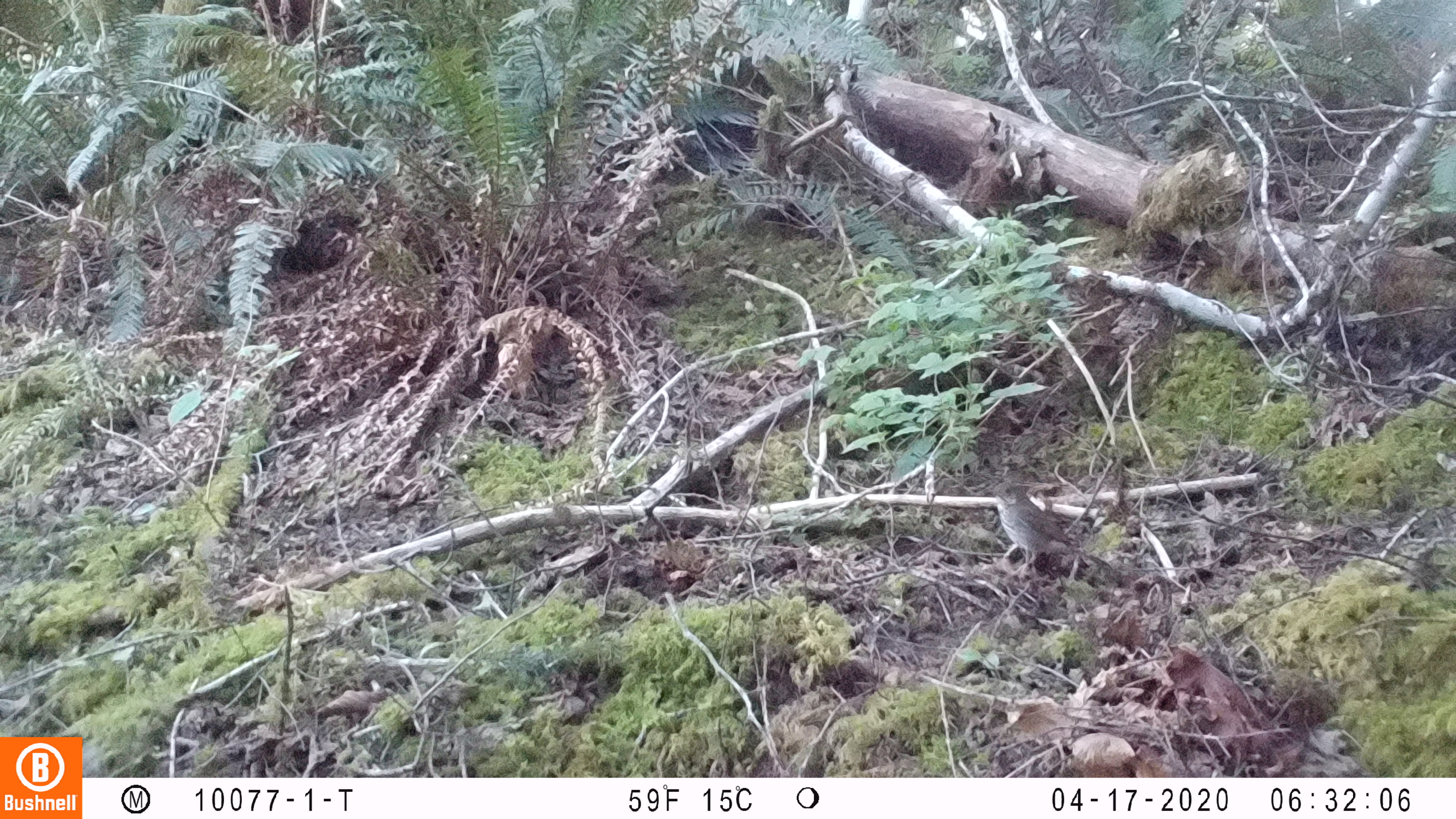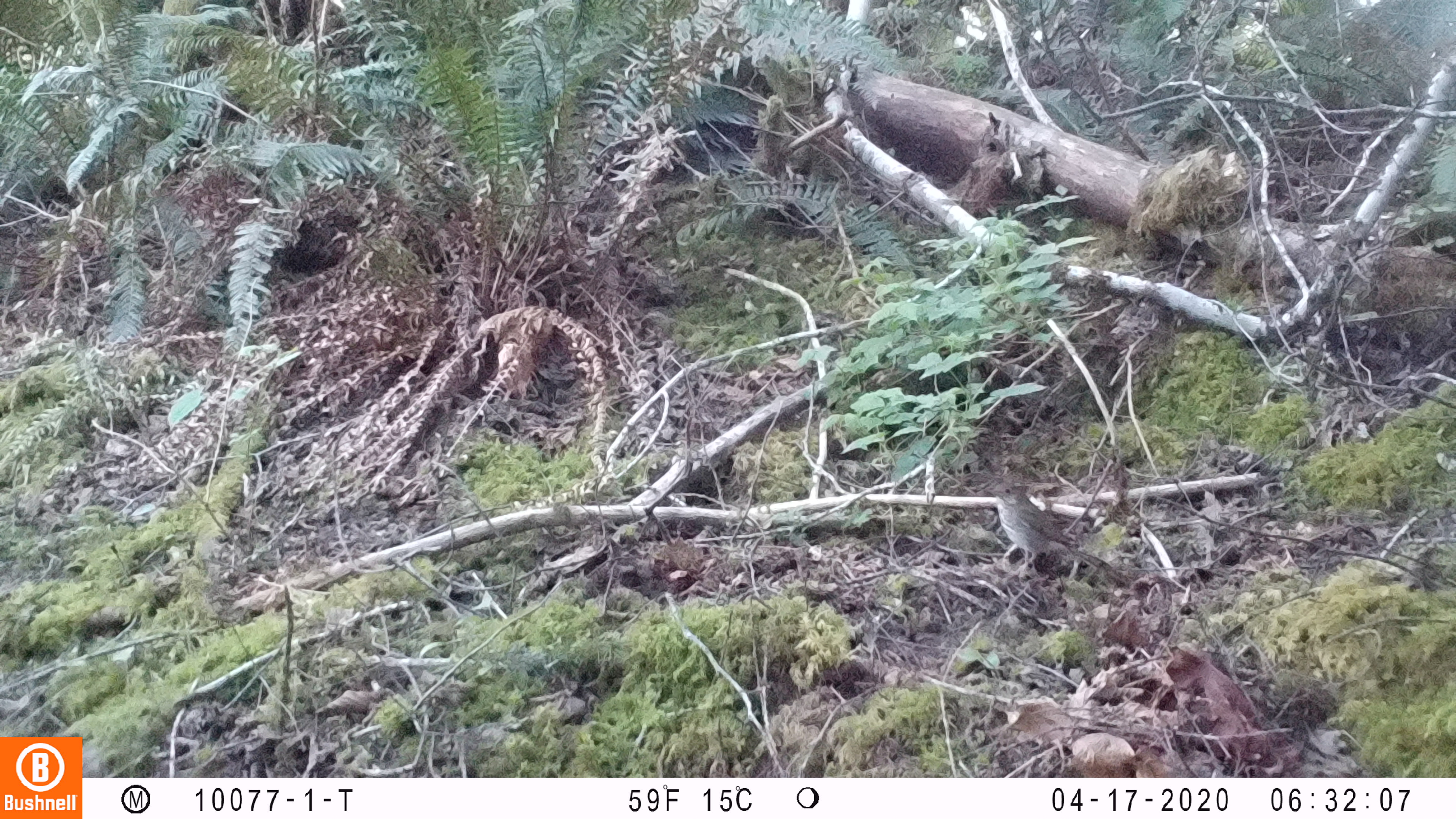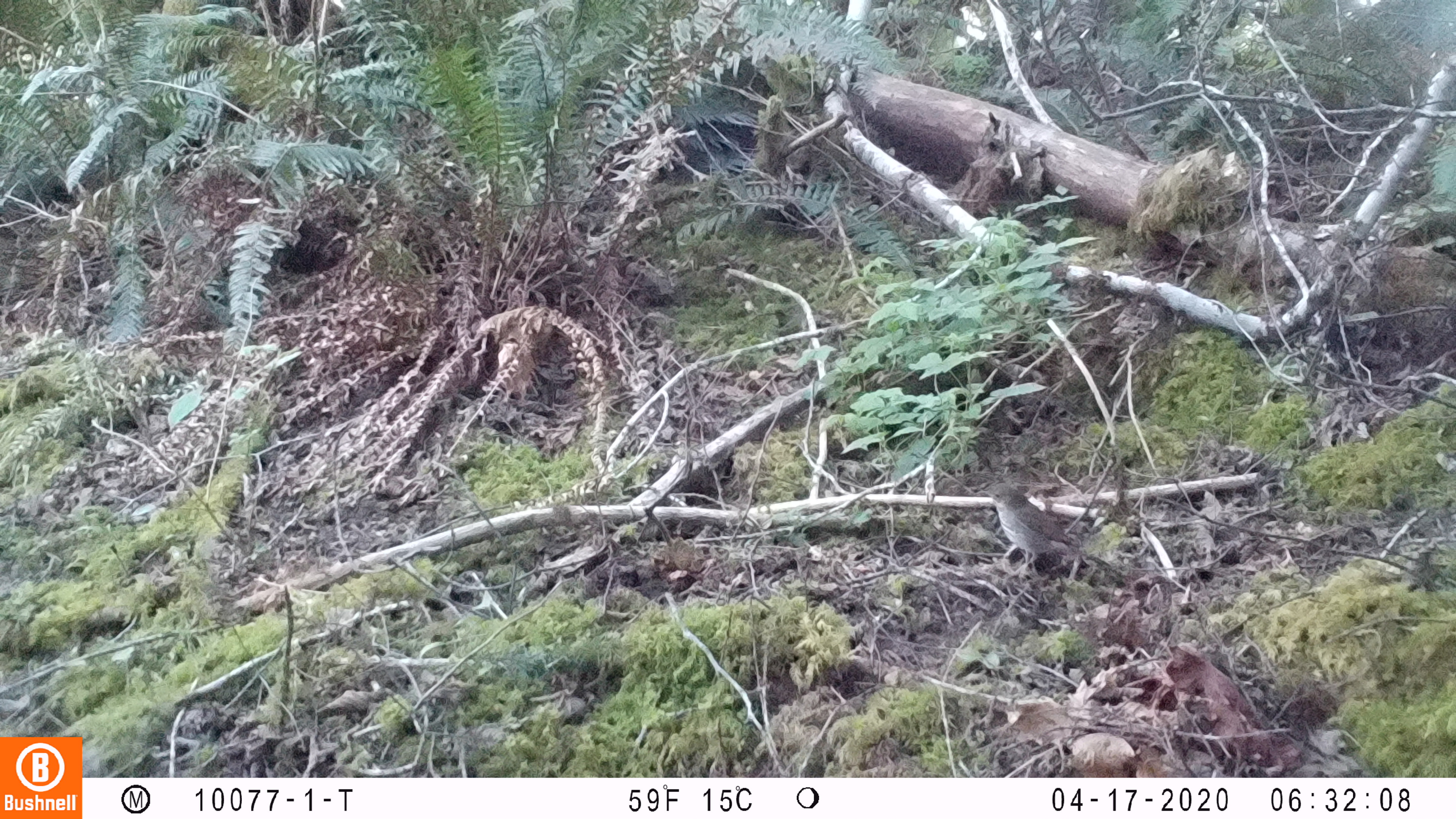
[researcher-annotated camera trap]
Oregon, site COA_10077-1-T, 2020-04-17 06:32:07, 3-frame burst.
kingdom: Animalia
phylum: Chordata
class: Aves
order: Passeriformes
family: Turdidae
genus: Catharus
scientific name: Catharus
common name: brown thrushes and nightingale-thrushes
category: catharus species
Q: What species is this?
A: Catharus species (brown thrushes and nightingale-thrushes) (Catharus).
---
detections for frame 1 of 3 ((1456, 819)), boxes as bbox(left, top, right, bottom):
catharus species: bbox(978, 469, 1104, 590)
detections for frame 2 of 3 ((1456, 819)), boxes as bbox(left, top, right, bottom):
catharus species: bbox(981, 474, 1113, 596)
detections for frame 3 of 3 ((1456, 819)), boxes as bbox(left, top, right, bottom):
catharus species: bbox(969, 476, 1113, 588)